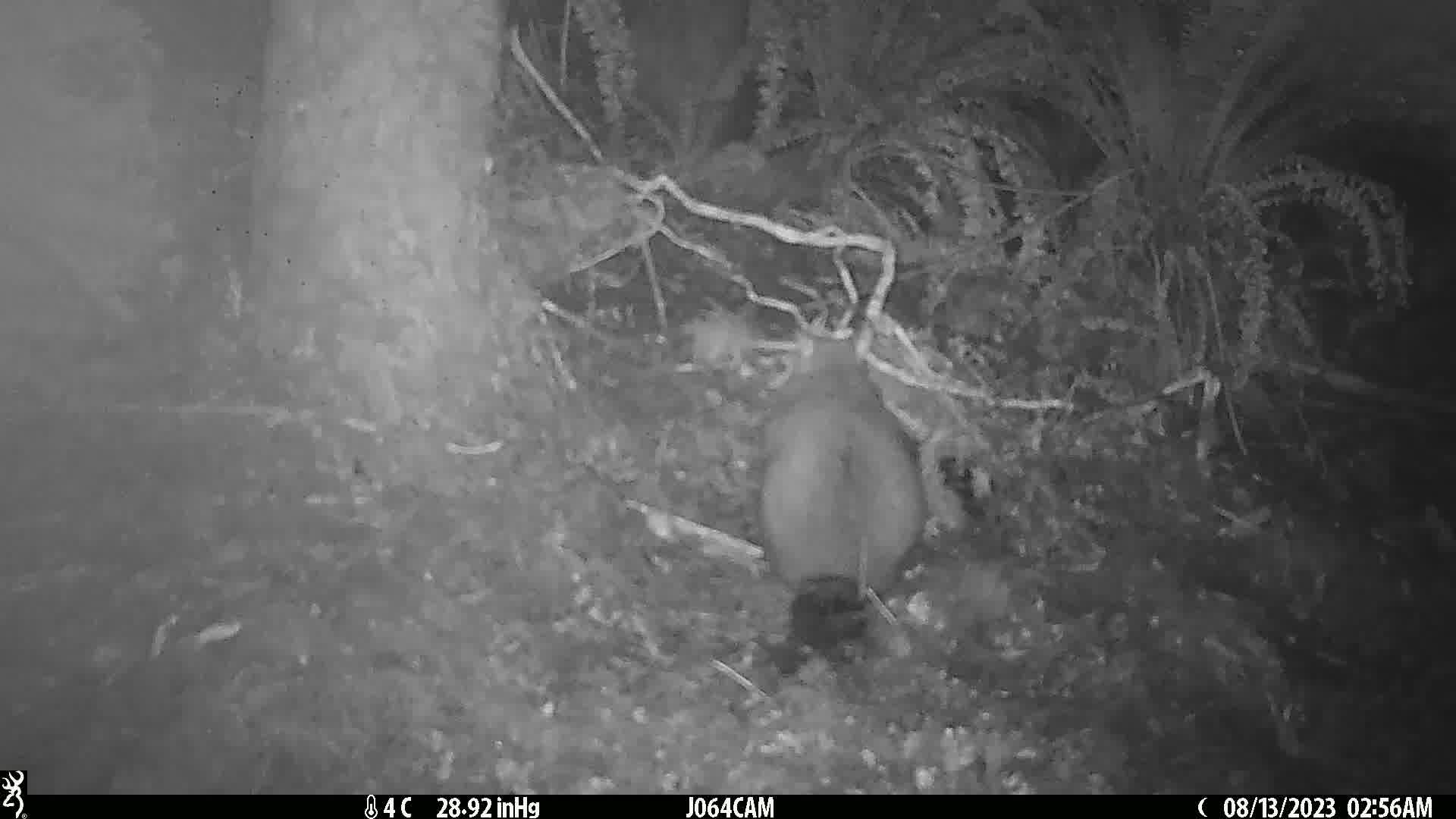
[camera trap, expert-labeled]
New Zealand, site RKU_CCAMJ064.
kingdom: Animalia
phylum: Chordata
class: Mammalia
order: Diprotodontia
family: Phalangeridae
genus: Trichosurus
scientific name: Trichosurus vulpecula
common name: common brushtail possum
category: possum